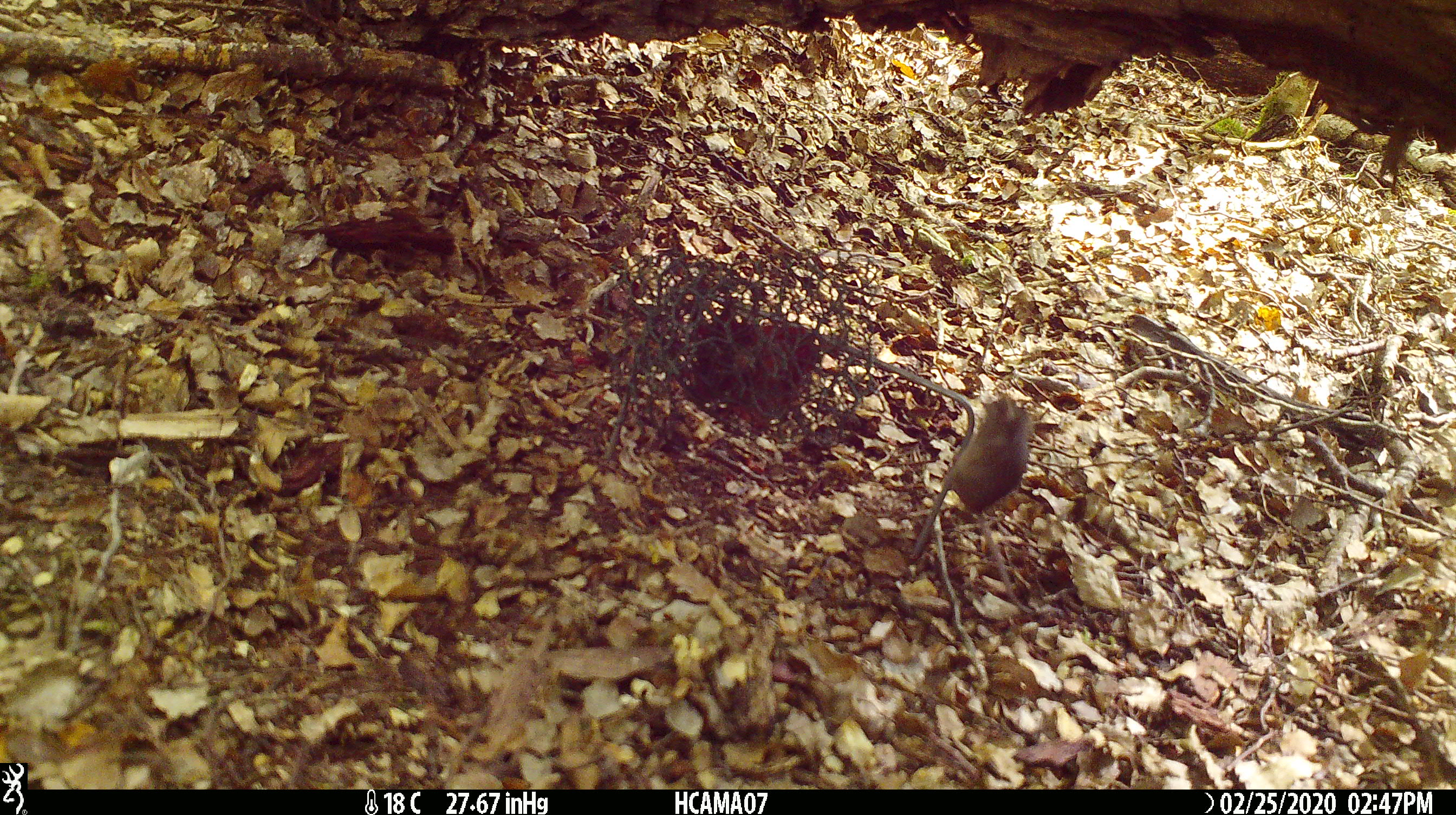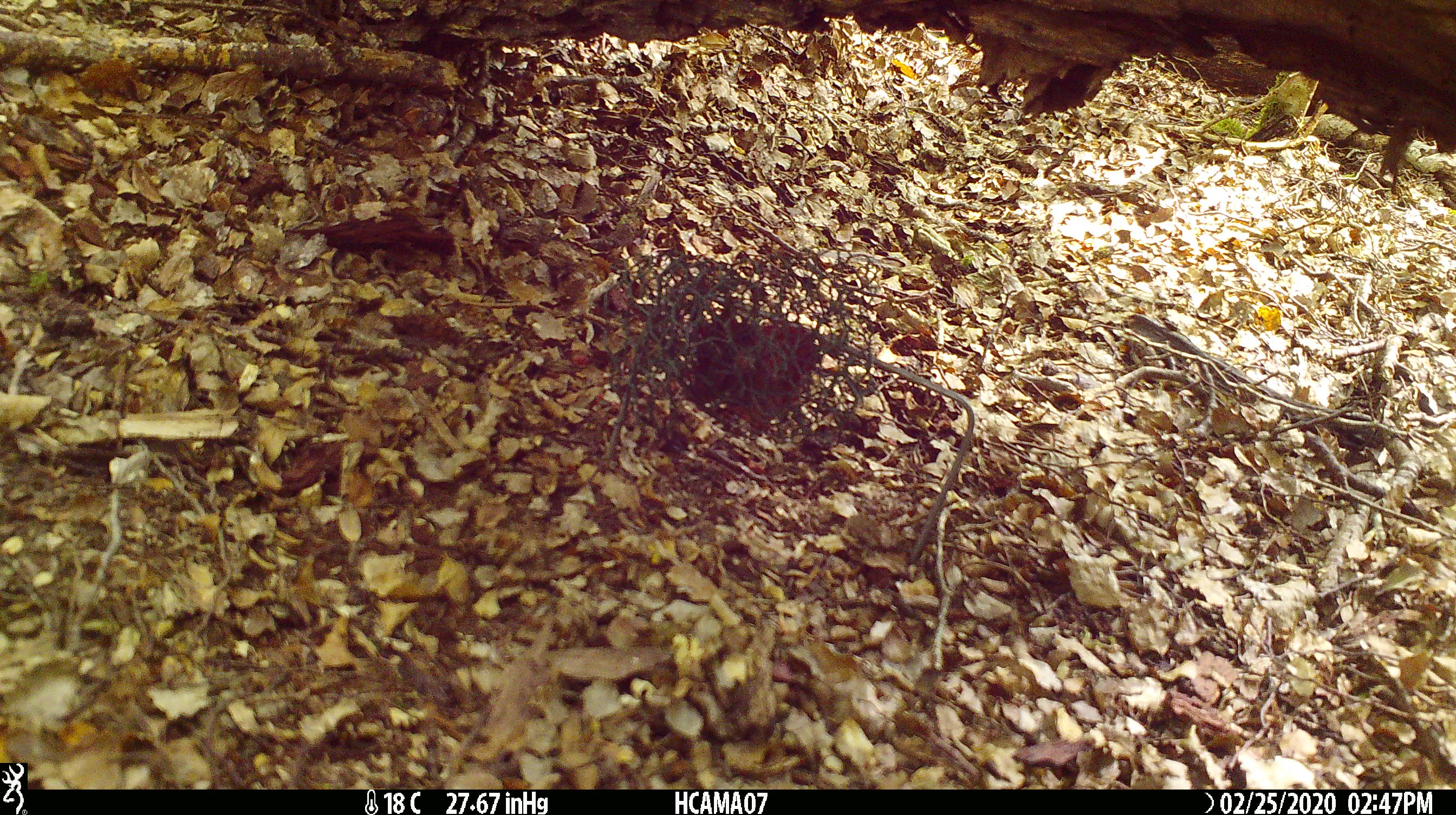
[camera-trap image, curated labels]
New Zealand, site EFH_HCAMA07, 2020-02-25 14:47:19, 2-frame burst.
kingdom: Animalia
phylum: Chordata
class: Mammalia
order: Rodentia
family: Muridae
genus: Mus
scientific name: Mus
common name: mouse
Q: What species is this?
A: Mouse (Mus).